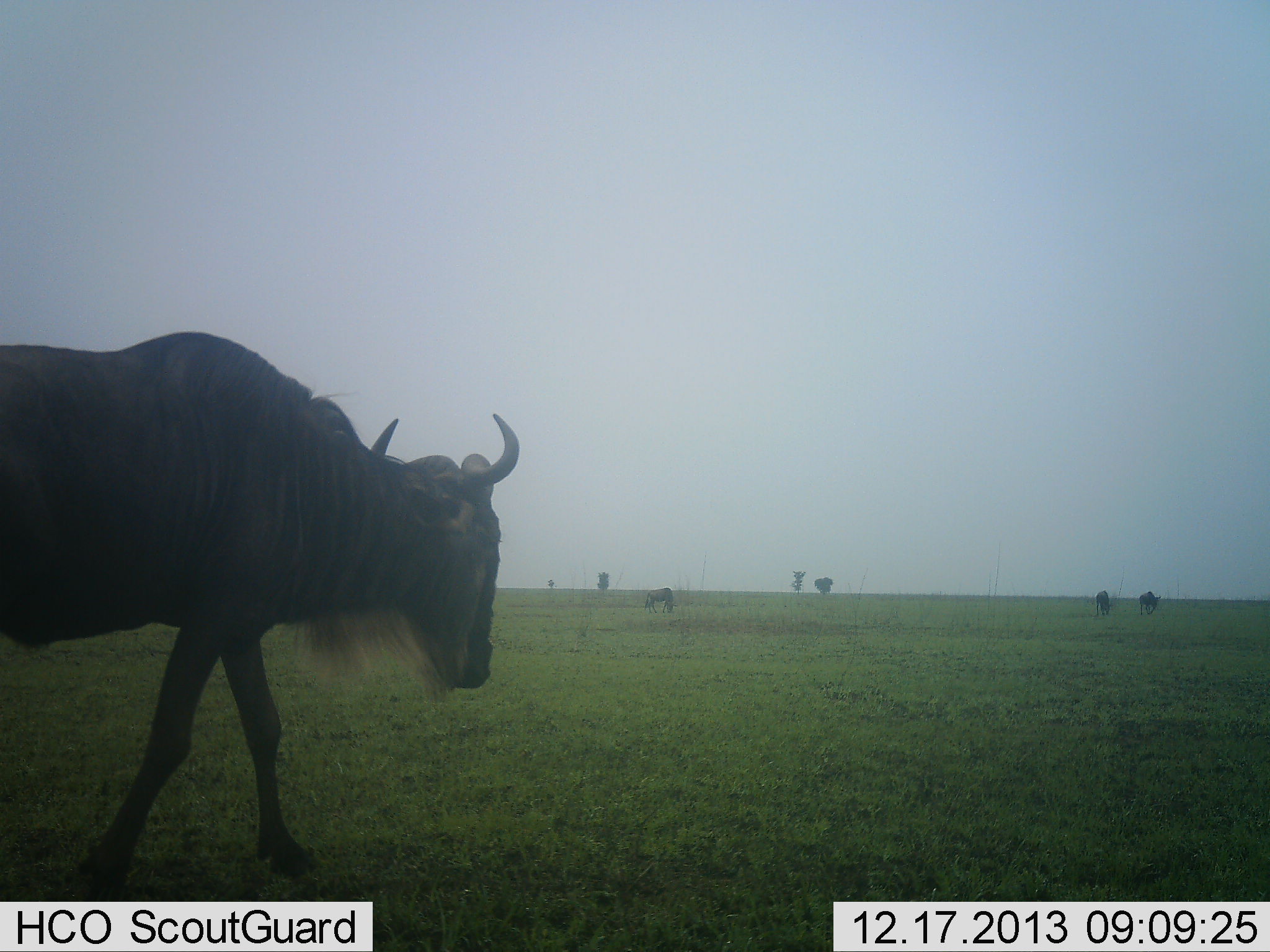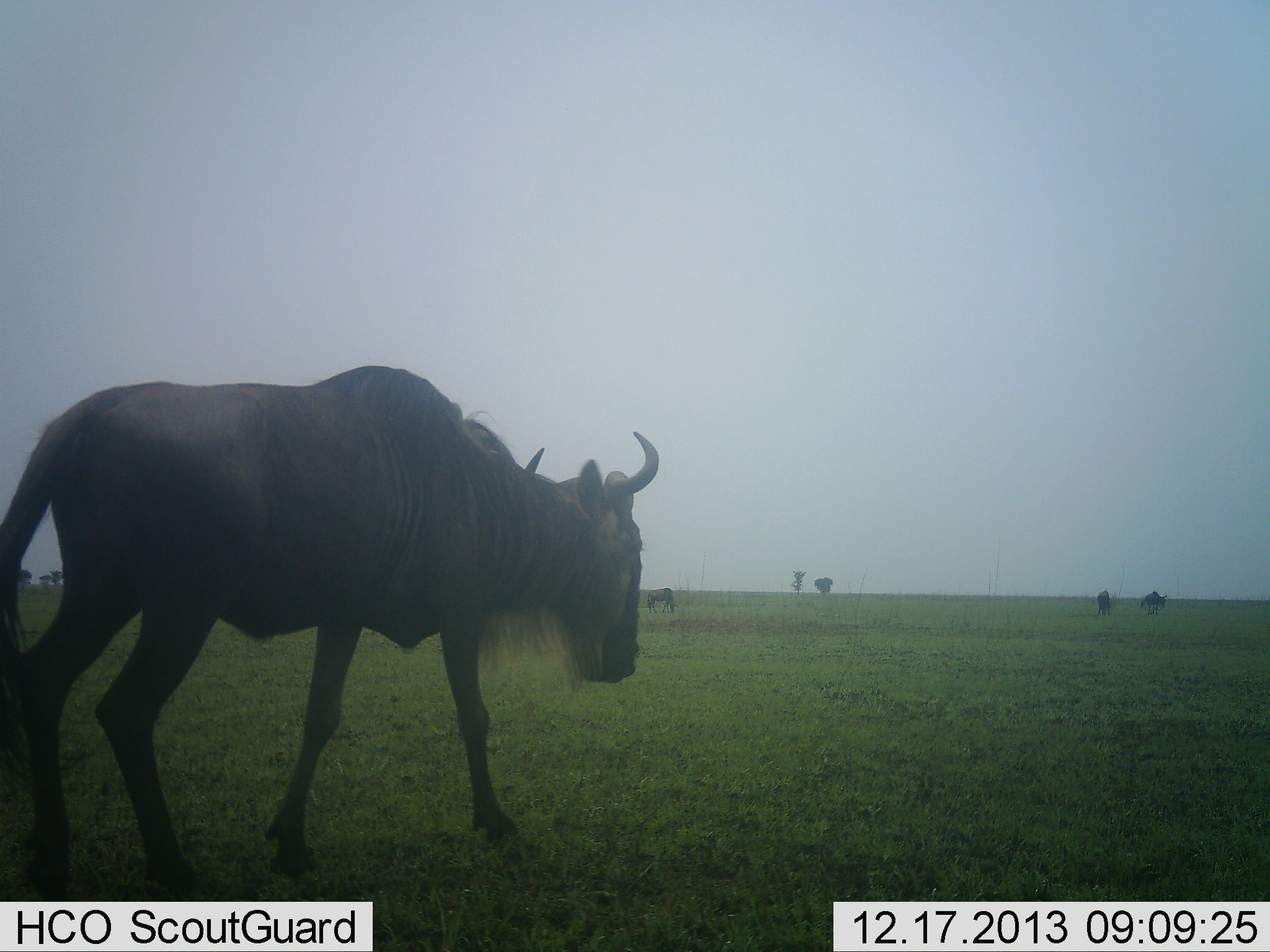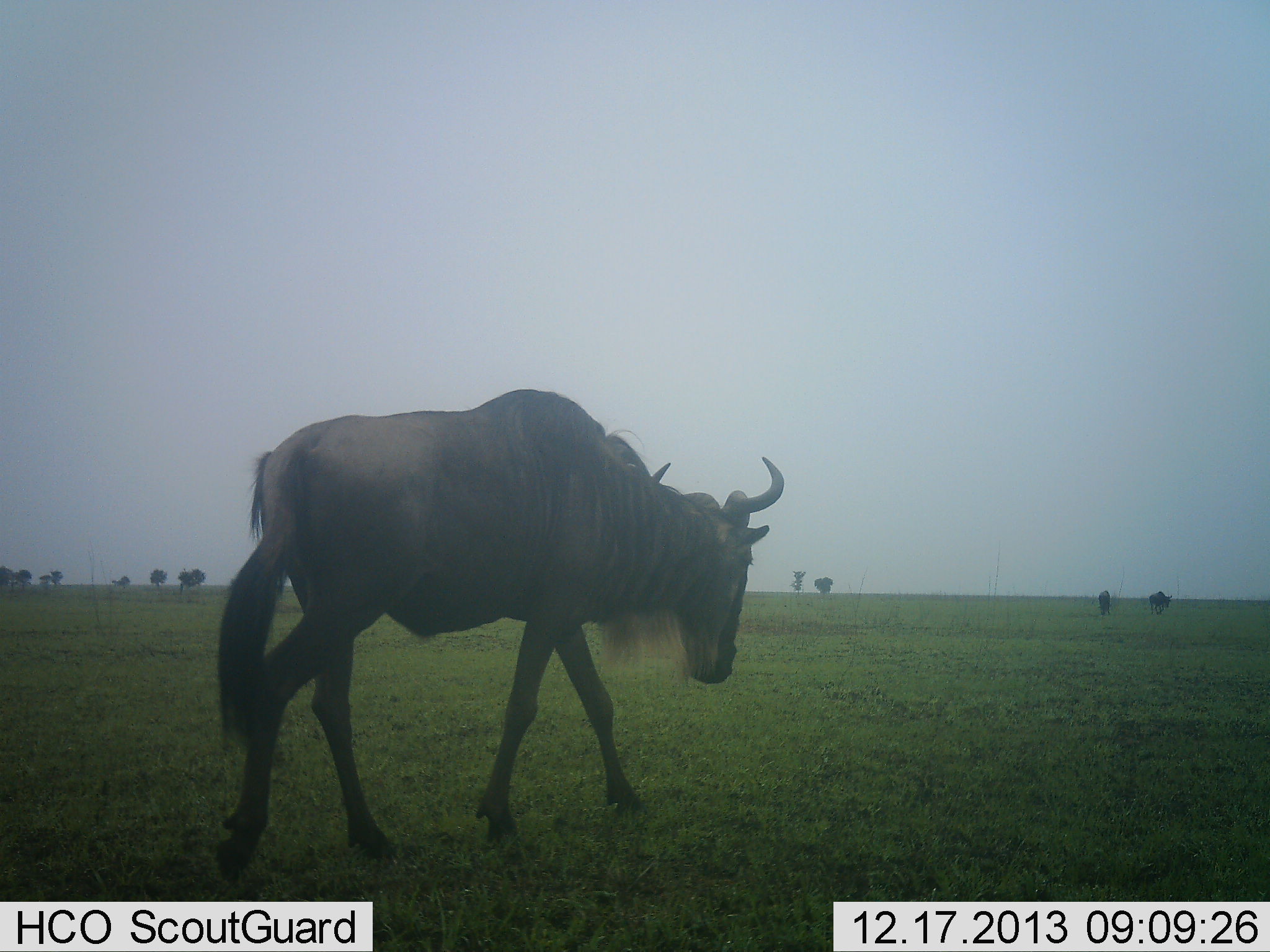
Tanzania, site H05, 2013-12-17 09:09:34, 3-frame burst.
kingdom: Animalia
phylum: Chordata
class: Mammalia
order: Artiodactyla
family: Bovidae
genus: Connochaetes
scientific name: Connochaetes taurinus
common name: blue wildebeest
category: wildebeest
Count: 4.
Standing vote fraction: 50%.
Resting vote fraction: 10%.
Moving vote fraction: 90%.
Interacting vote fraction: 0%.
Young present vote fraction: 0%.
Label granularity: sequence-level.